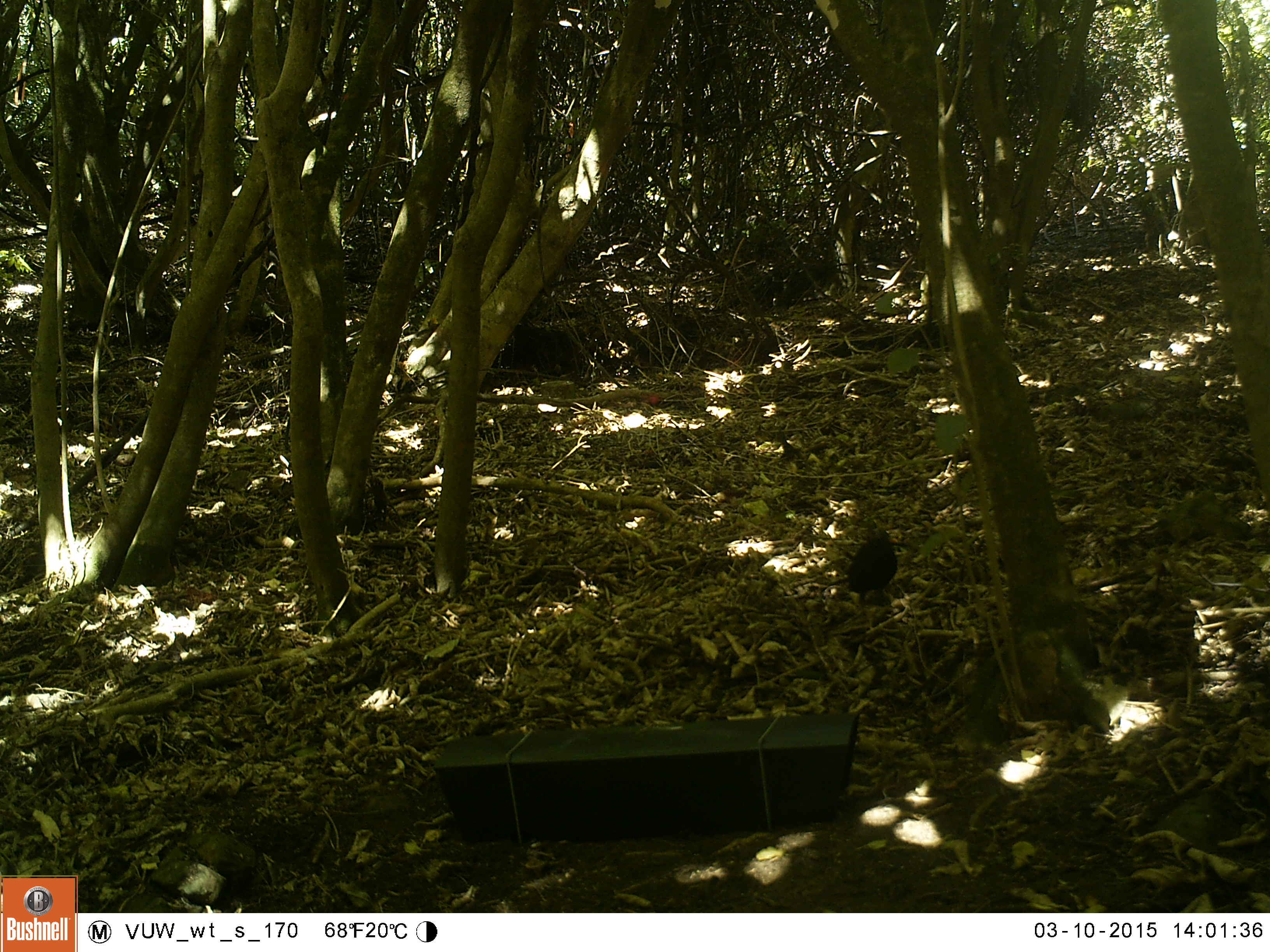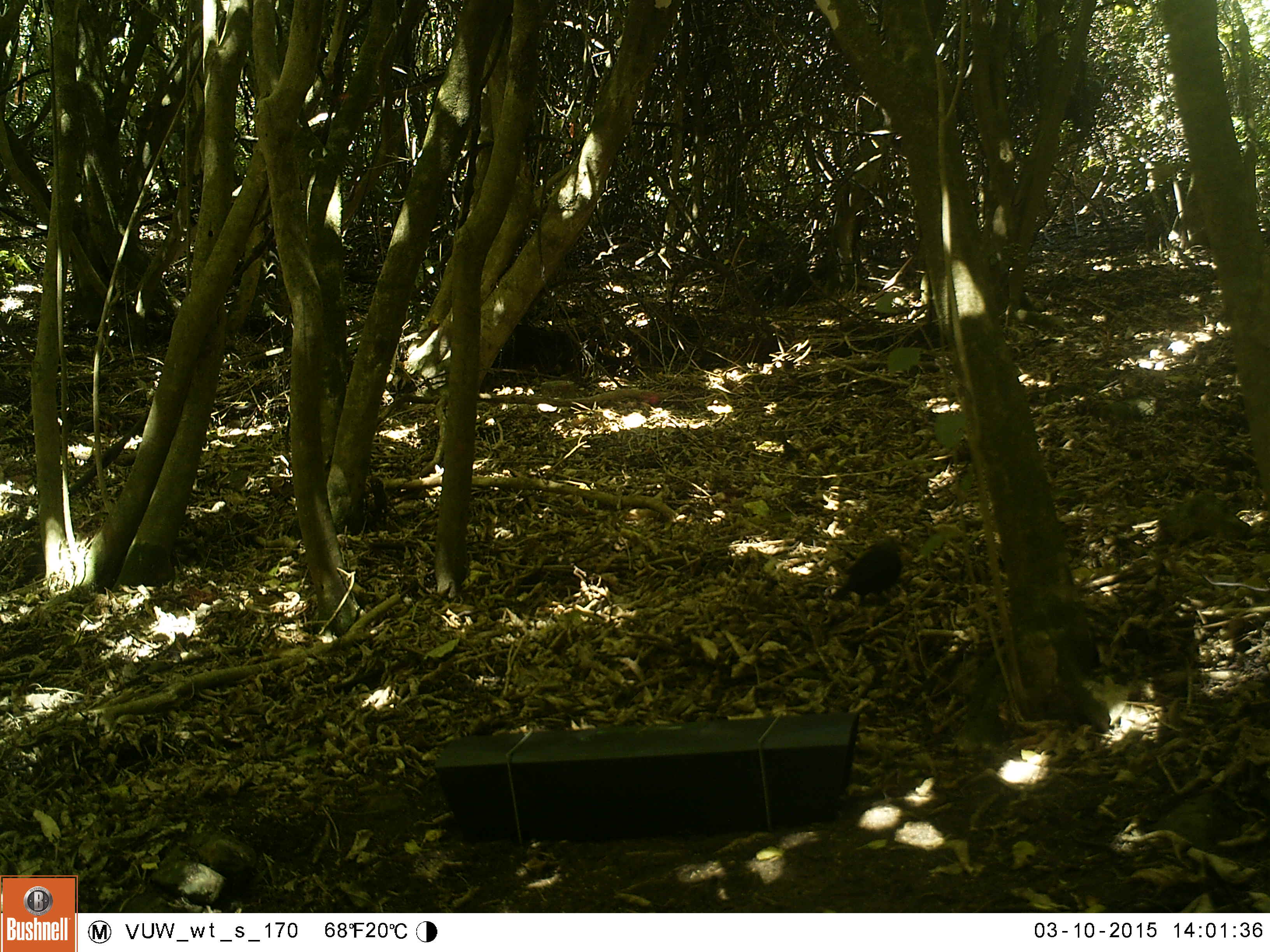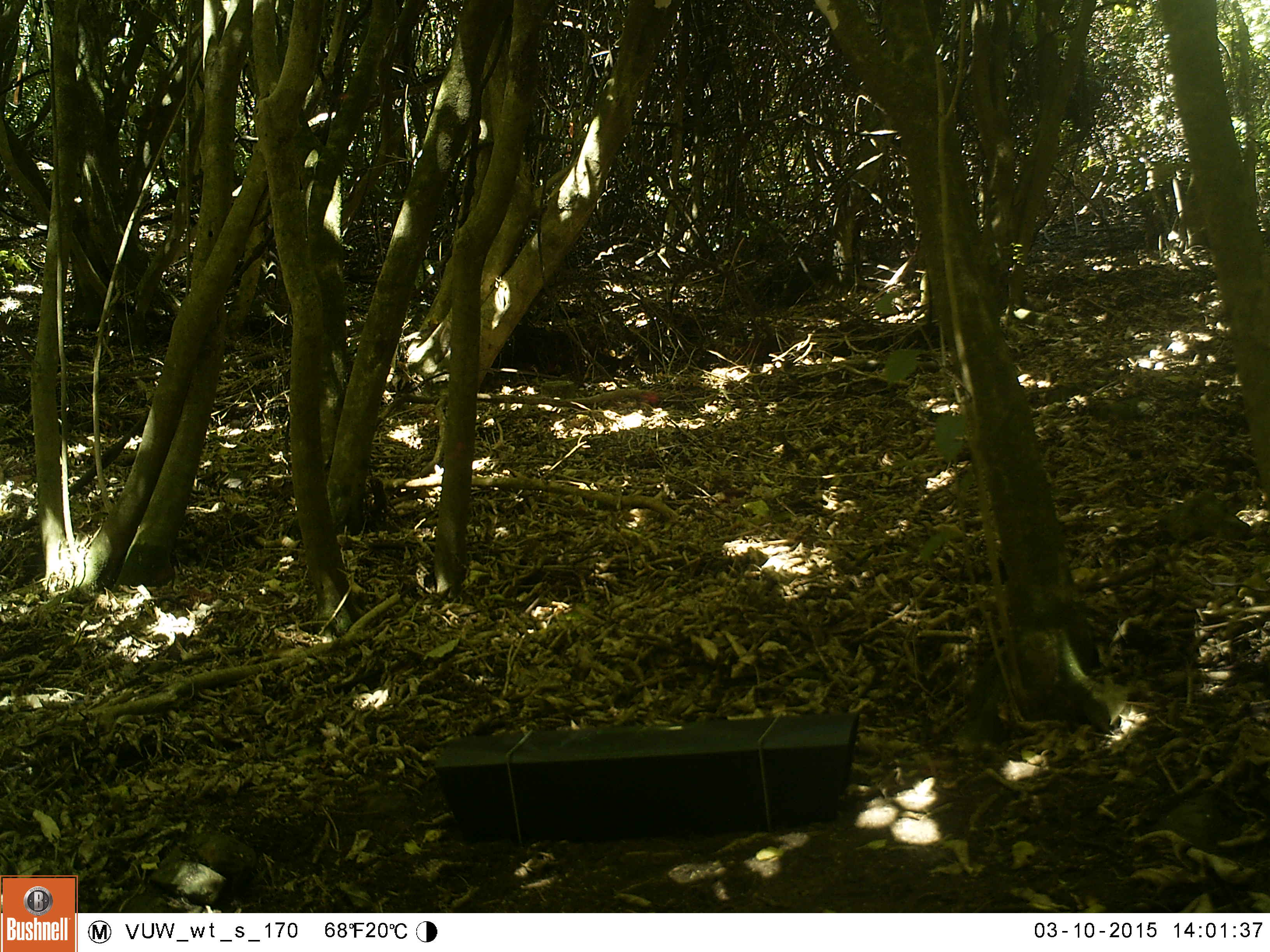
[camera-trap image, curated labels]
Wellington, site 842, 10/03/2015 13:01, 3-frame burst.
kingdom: Animalia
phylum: Chordata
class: Aves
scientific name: Aves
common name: bird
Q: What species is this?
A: Bird (Aves).